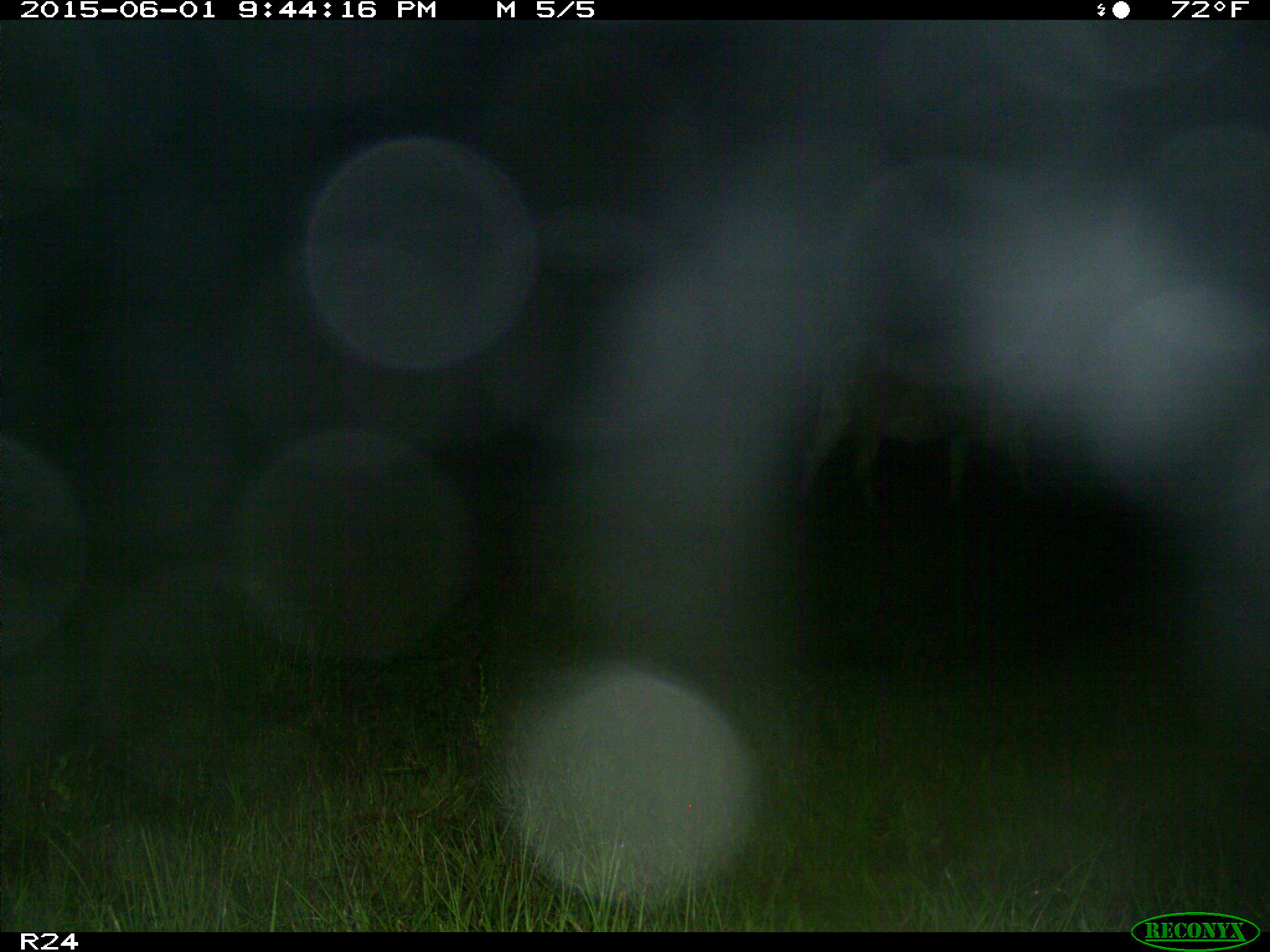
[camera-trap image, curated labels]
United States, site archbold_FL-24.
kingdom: Animalia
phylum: Chordata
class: Mammalia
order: Artiodactyla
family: Bovidae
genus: Bos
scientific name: Bos taurus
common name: domestic cow